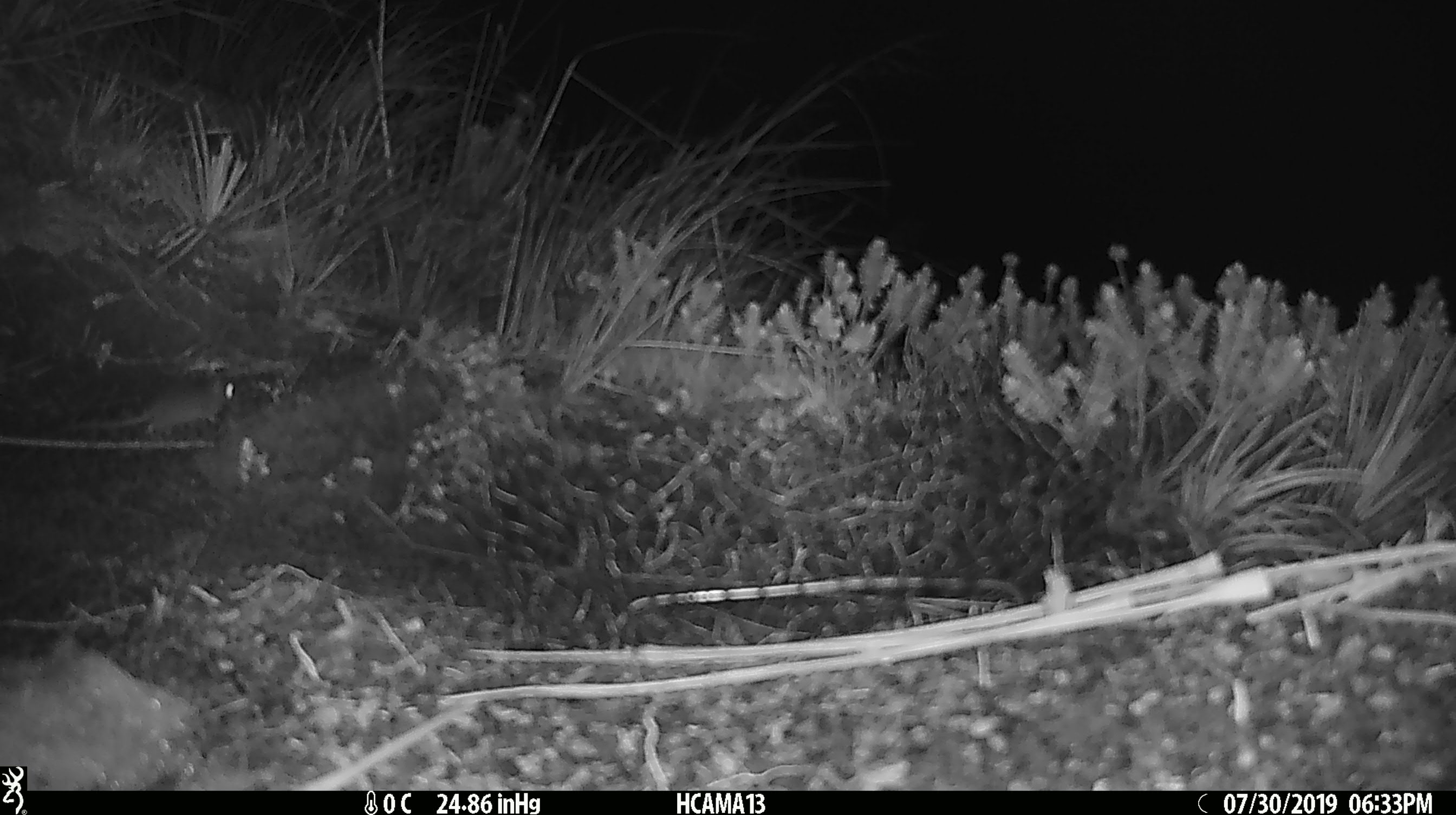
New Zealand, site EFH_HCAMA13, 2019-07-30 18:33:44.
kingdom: Animalia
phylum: Chordata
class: Mammalia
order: Rodentia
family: Muridae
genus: Mus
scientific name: Mus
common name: mouse